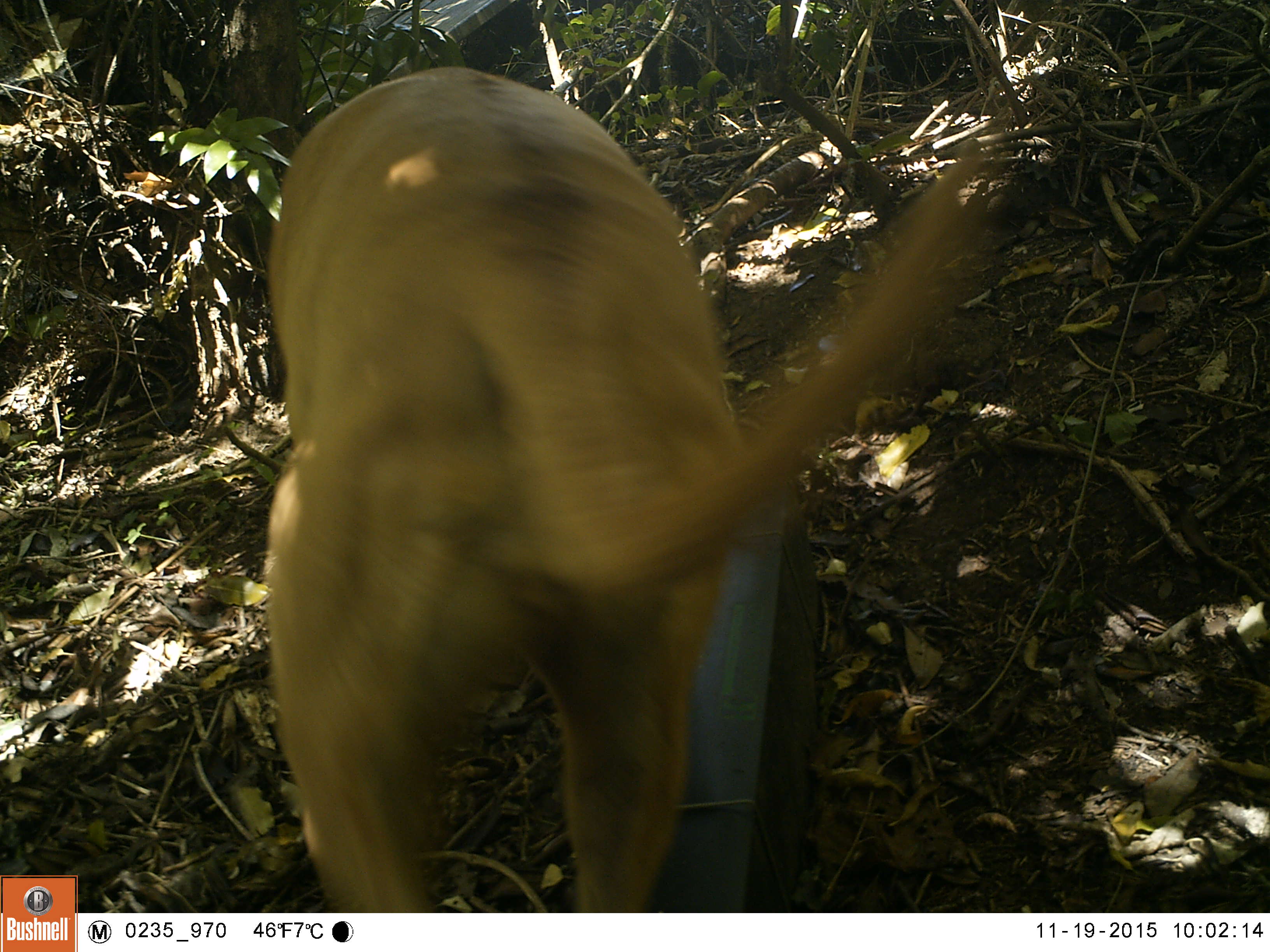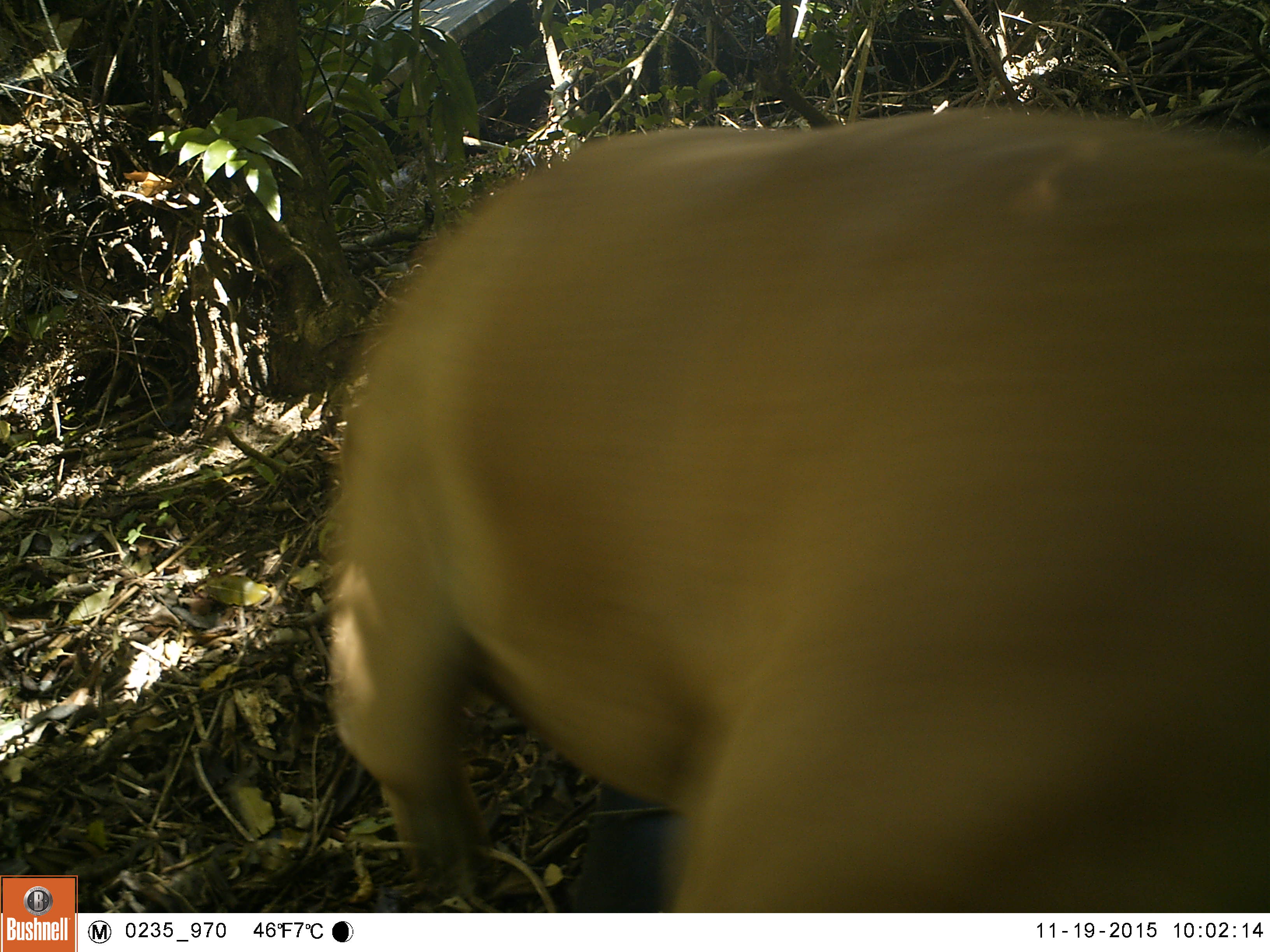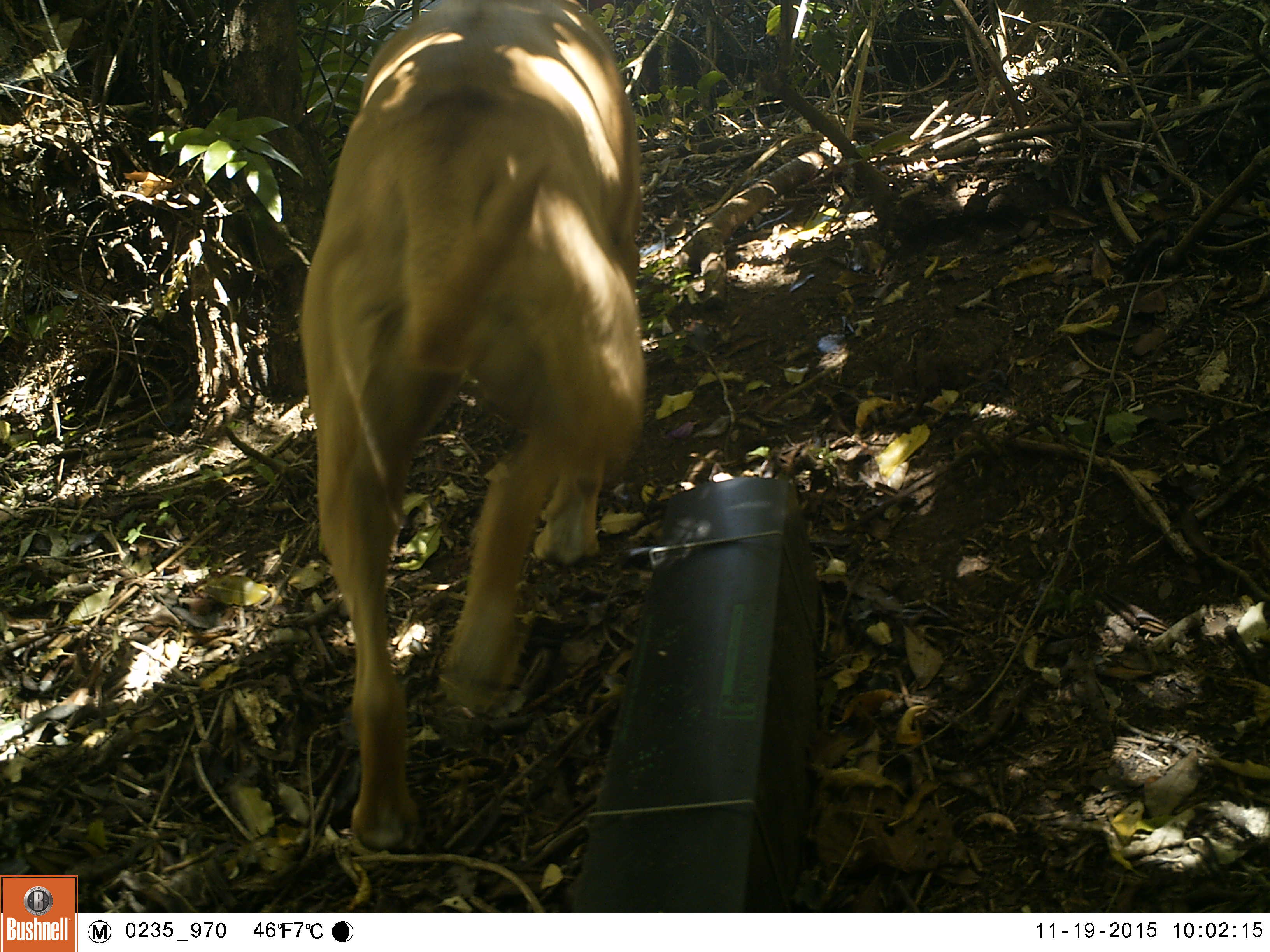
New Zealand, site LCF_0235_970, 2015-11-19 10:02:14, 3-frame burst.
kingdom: Animalia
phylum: Chordata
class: Mammalia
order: Carnivora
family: Canidae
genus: Canis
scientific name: Canis familiaris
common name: domestic dog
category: dog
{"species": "dog (domestic dog) (Canis familiaris)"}